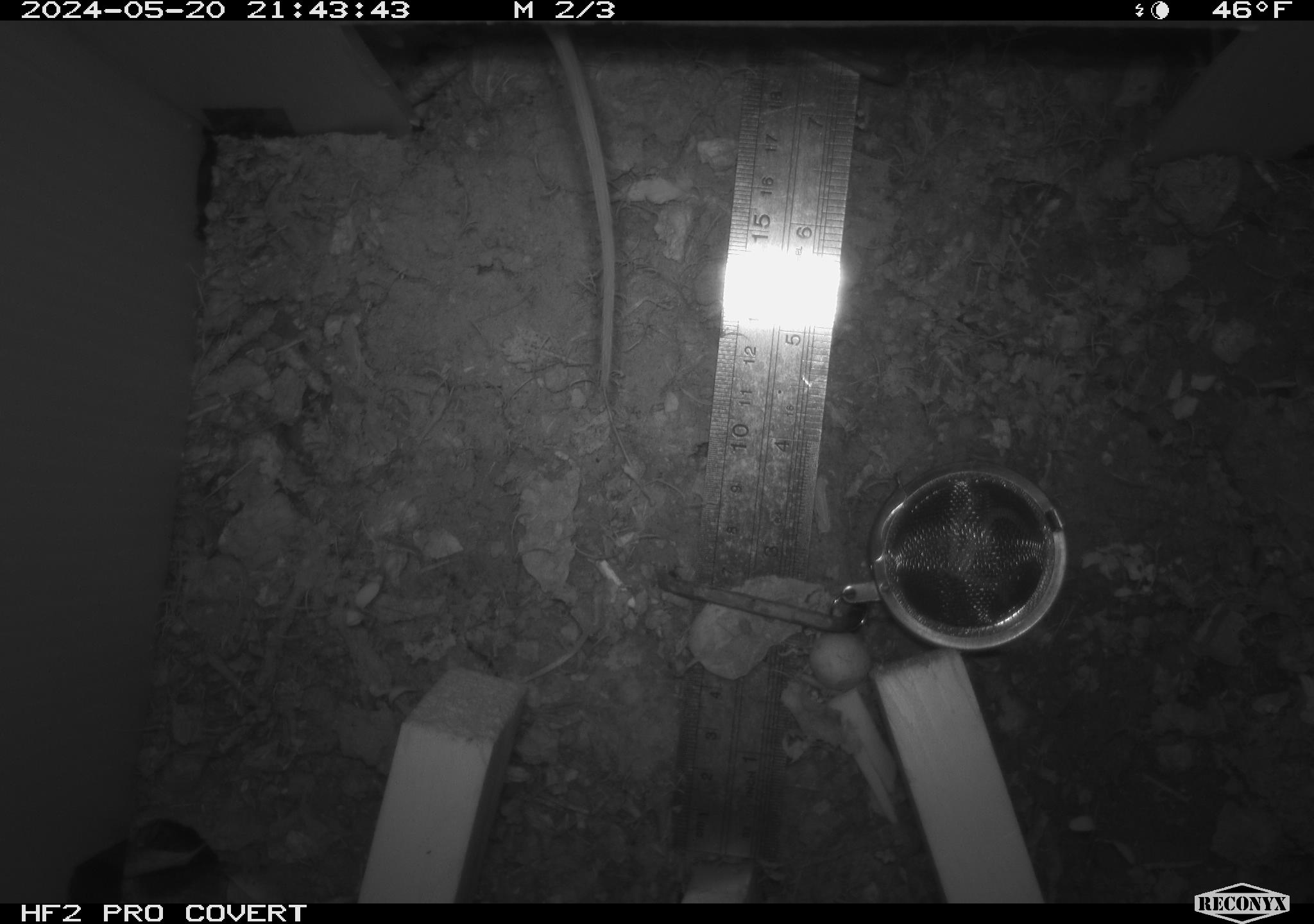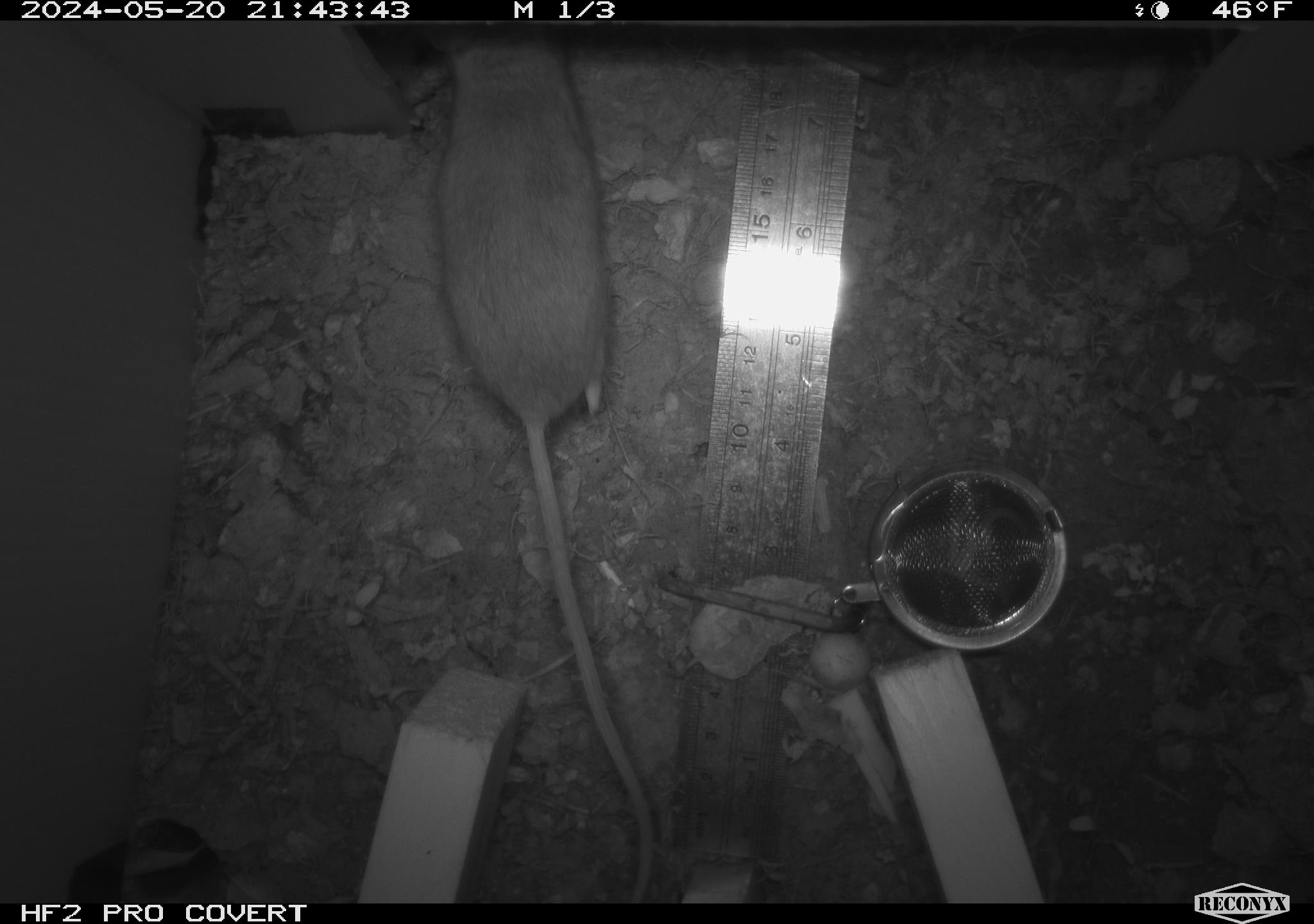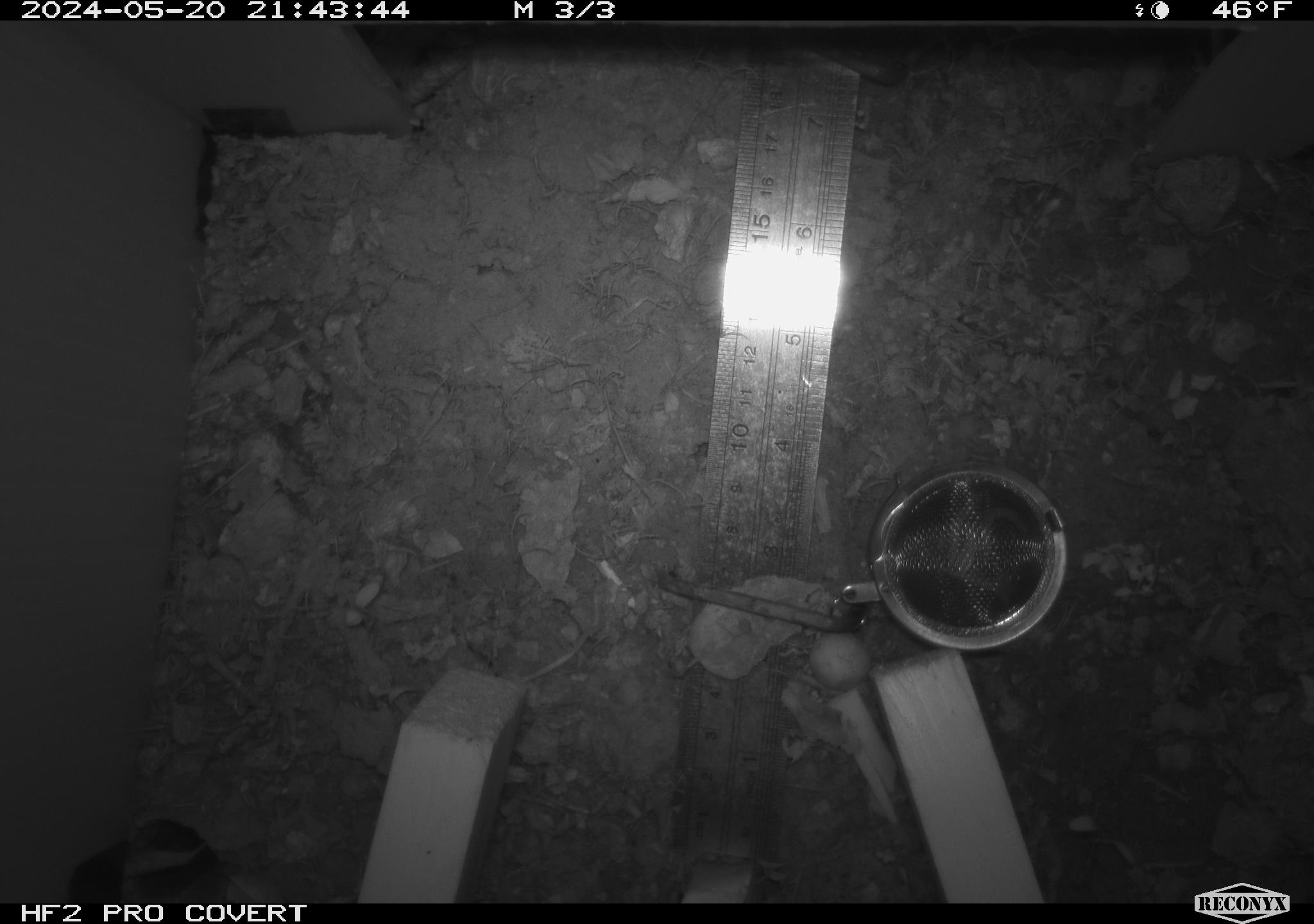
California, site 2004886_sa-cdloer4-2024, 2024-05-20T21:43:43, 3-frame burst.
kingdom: Animalia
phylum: Chordata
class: Mammalia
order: Rodentia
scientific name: Rodentia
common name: mouse species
Mouse species (Rodentia).